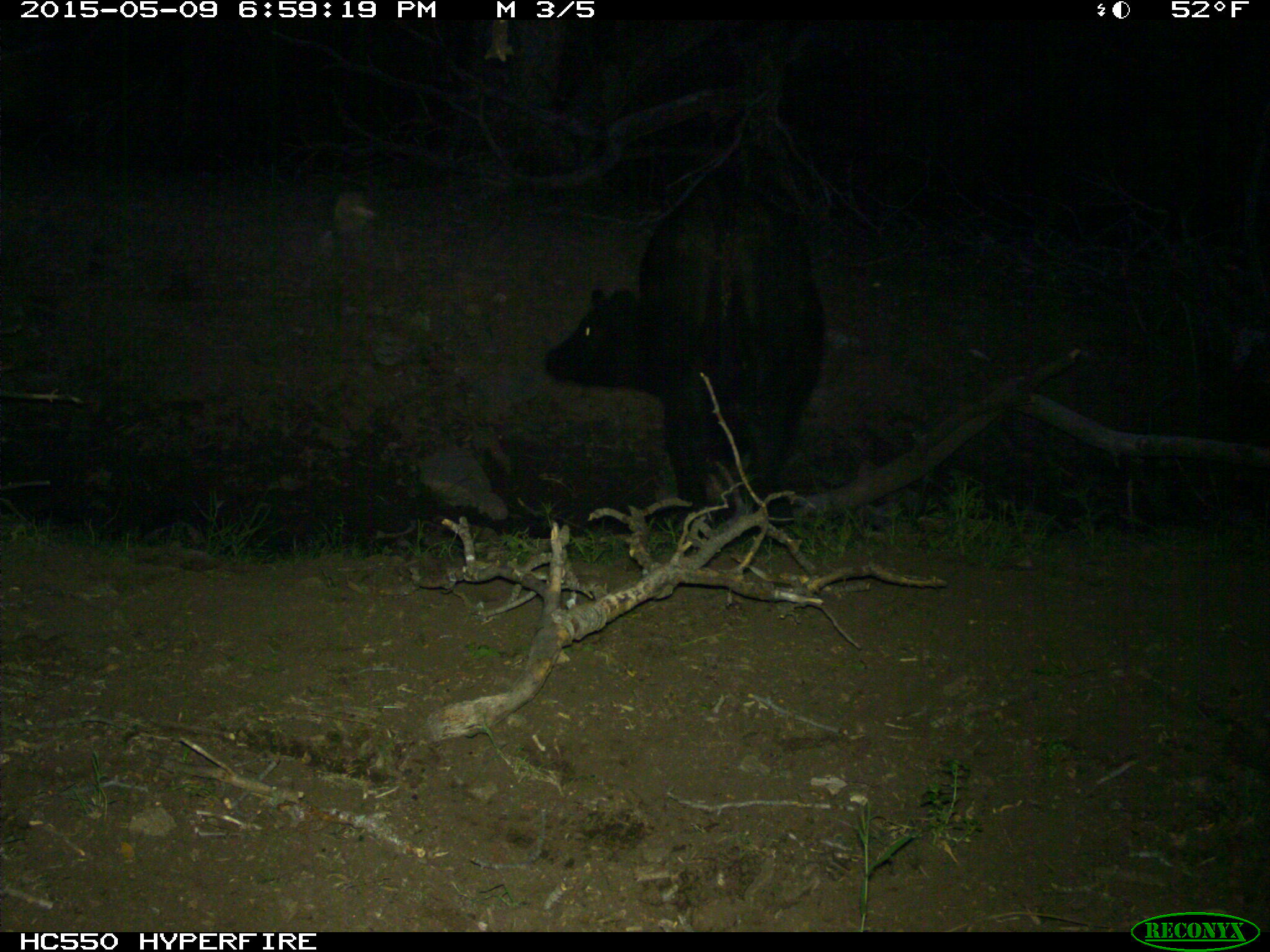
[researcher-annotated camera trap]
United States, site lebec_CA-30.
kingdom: Animalia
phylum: Chordata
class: Mammalia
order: Artiodactyla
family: Bovidae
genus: Bos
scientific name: Bos taurus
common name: domestic cow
Bos taurus (domestic cow).